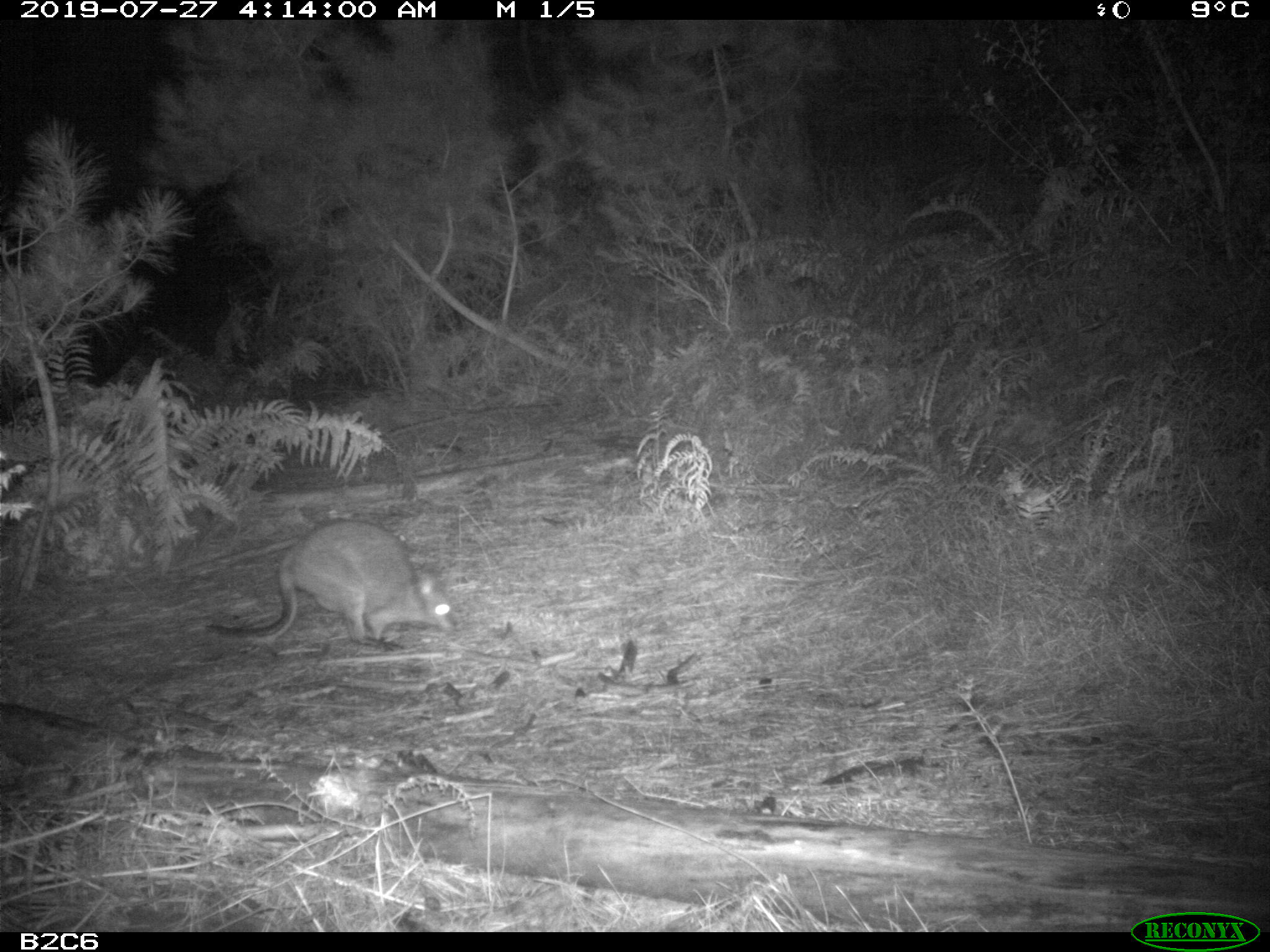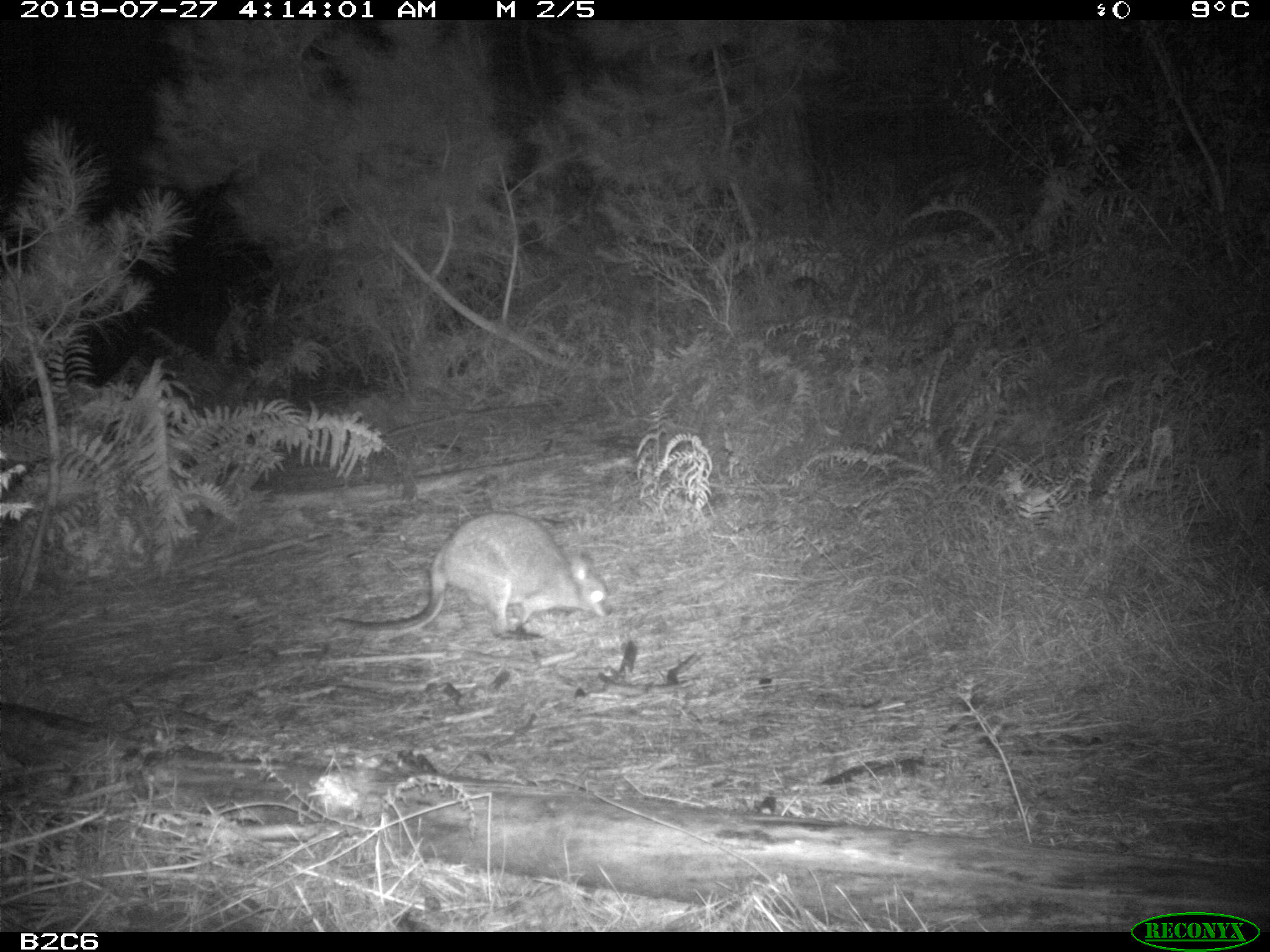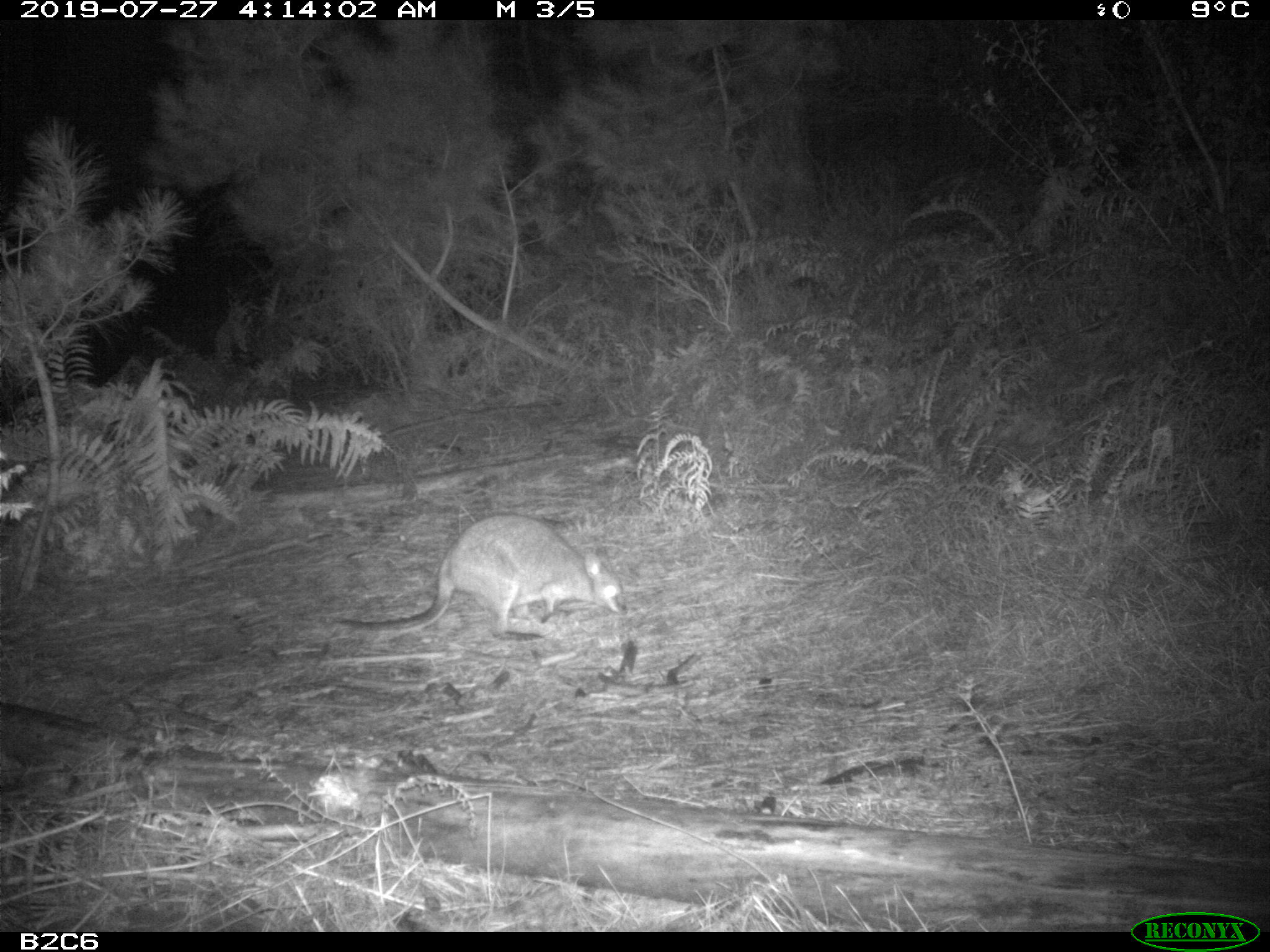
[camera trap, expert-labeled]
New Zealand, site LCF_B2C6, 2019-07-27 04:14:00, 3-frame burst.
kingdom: Animalia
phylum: Chordata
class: Mammalia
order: Diprotodontia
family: Macropodidae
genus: Notamacropus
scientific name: Notamacropus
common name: wallaby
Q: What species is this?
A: Wallaby (Notamacropus).